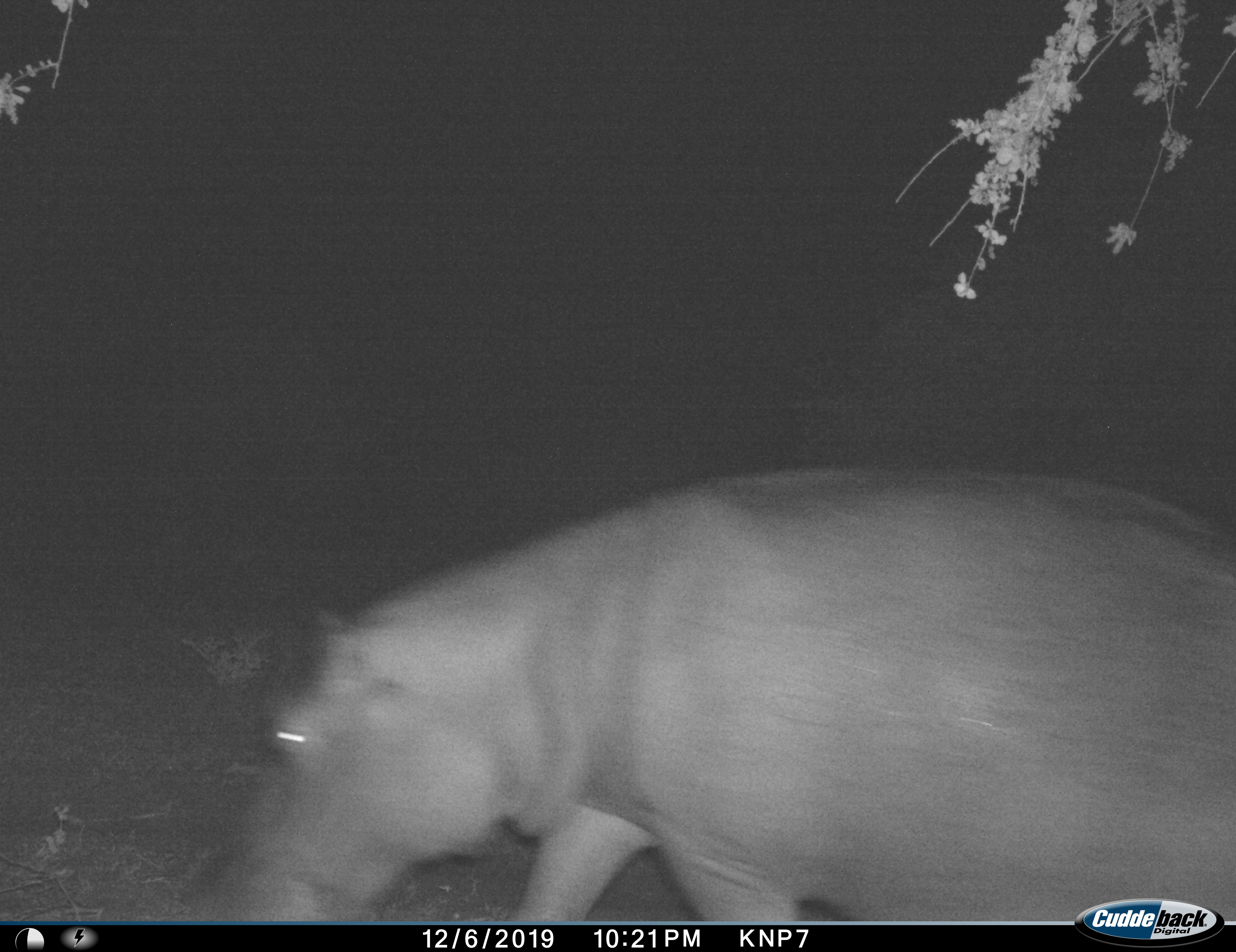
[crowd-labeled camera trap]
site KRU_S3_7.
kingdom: Animalia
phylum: Chordata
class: Mammalia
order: Artiodactyla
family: Hippopotamidae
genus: Hippopotamus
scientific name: Hippopotamus amphibius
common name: hippopotamus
Hippopotamus (Hippopotamus amphibius), count 1. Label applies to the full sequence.